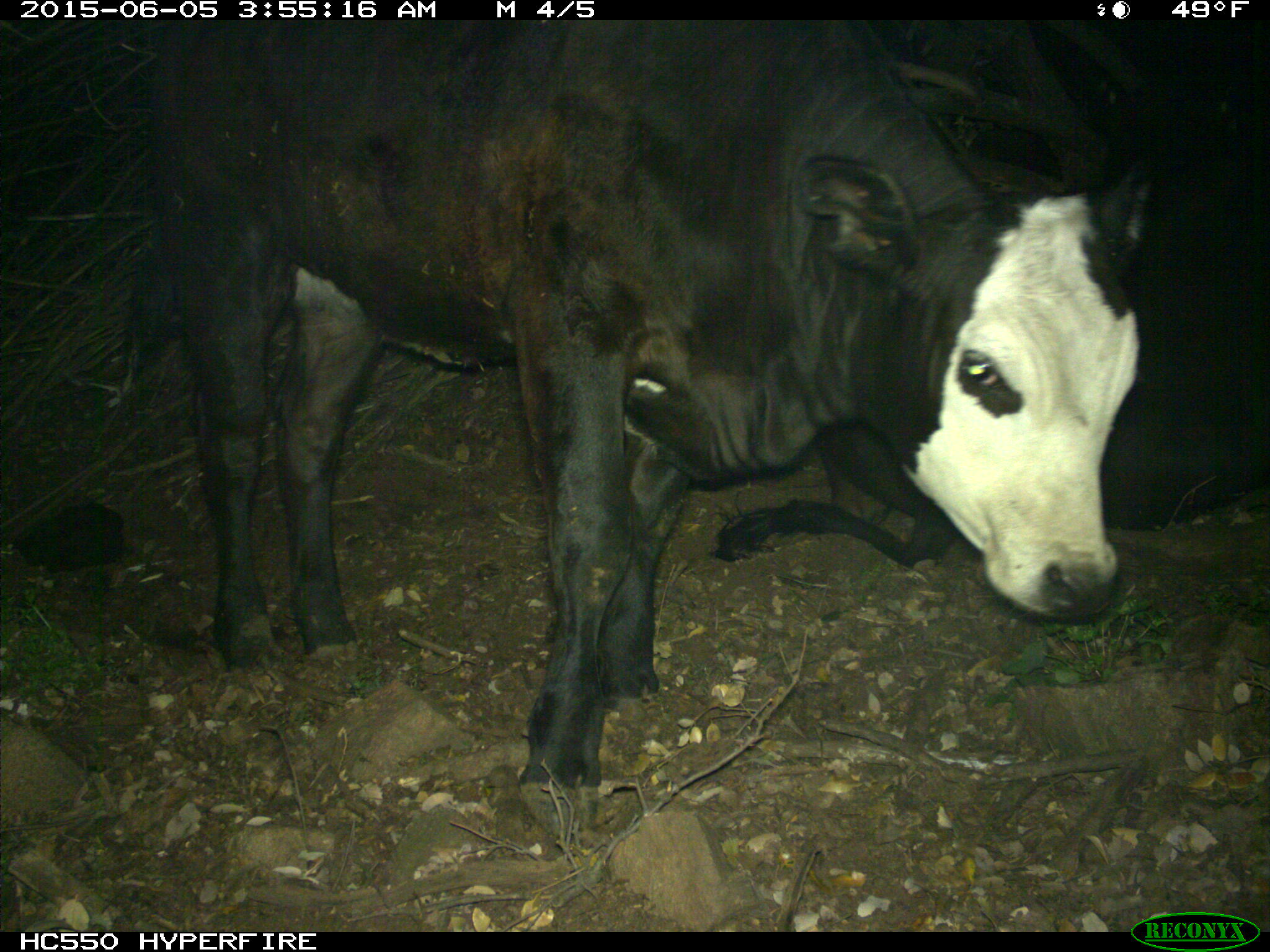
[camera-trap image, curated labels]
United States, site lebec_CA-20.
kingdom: Animalia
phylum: Chordata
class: Mammalia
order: Artiodactyla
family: Bovidae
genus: Bos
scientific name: Bos taurus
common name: domestic cow